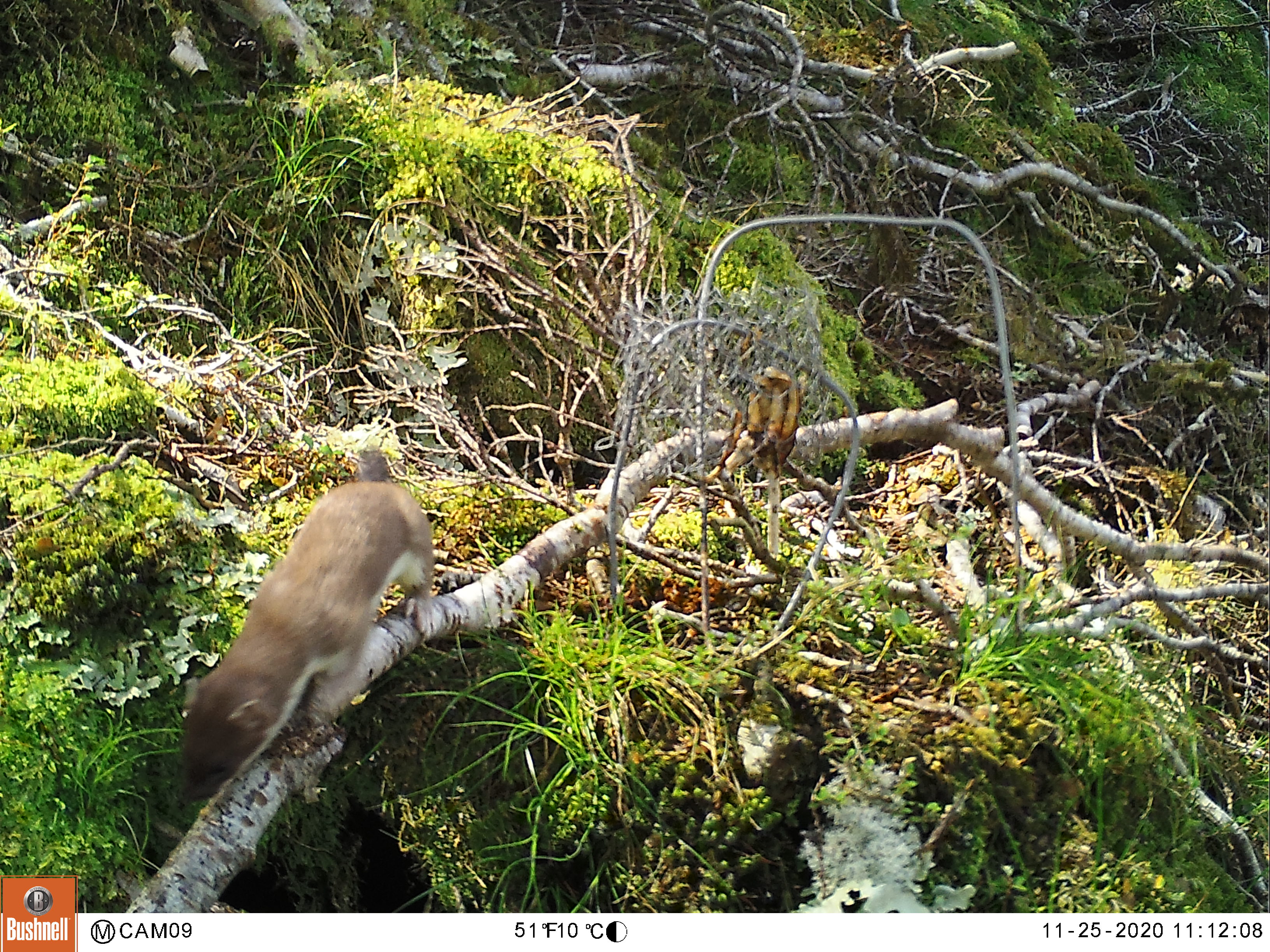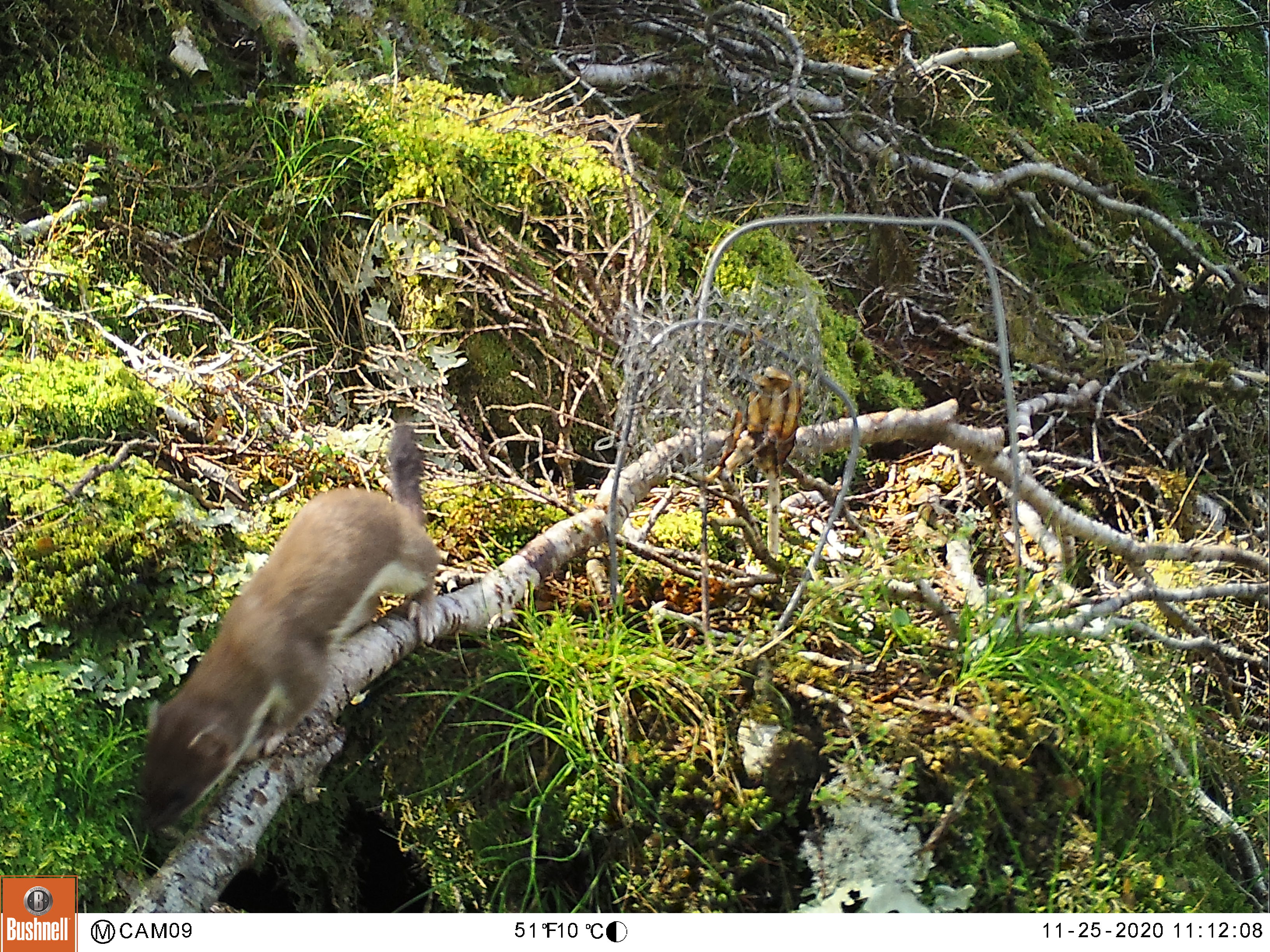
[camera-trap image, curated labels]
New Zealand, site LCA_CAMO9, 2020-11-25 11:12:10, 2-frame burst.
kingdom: Animalia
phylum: Chordata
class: Mammalia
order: Carnivora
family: Mustelidae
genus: Mustela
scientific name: Mustela erminea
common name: stoat